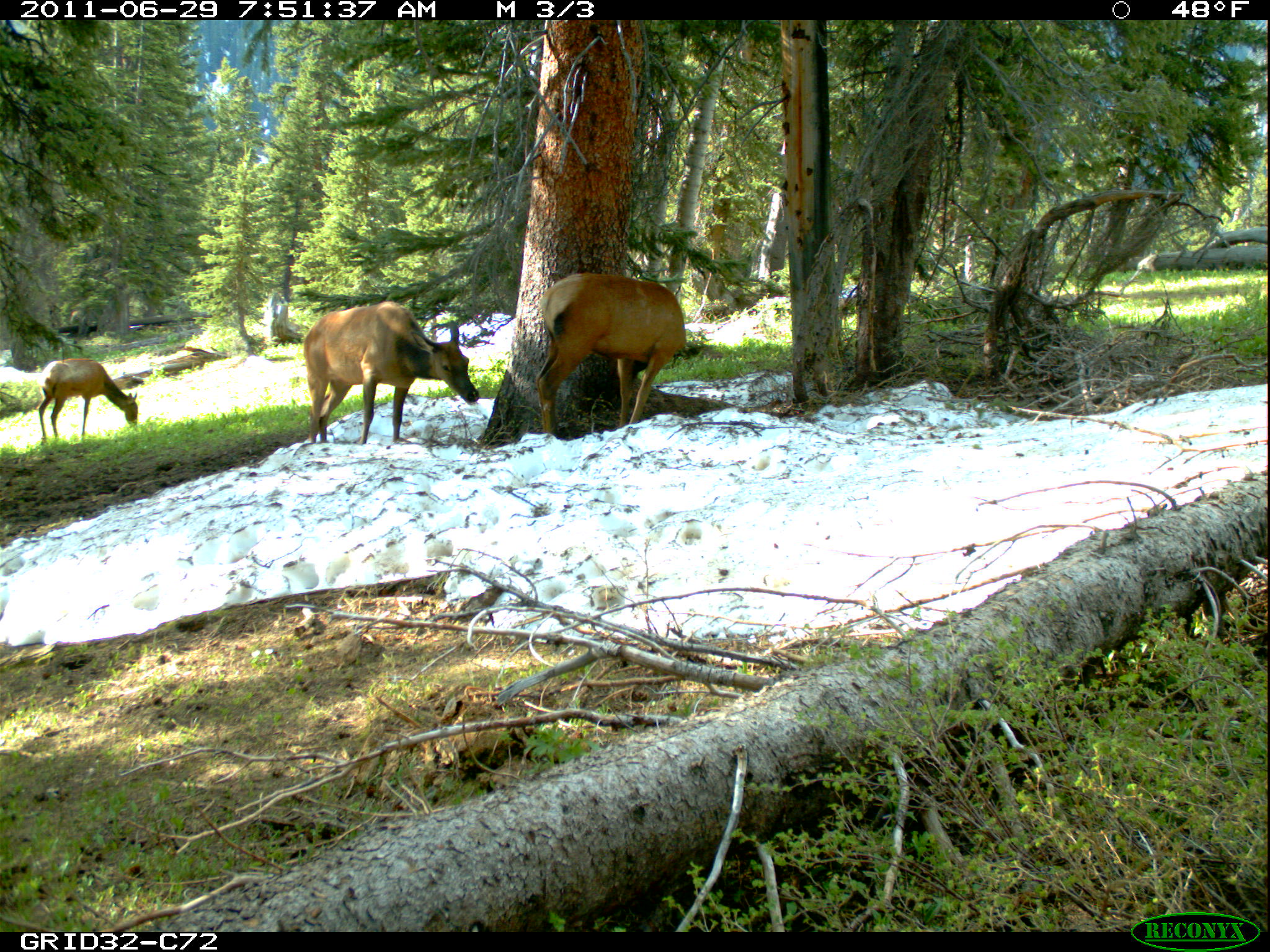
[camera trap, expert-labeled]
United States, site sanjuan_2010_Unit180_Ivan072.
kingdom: Animalia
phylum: Chordata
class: Mammalia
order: Artiodactyla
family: Cervidae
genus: Cervus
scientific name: Cervus elaphus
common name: red deer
Cervus elaphus (red deer).